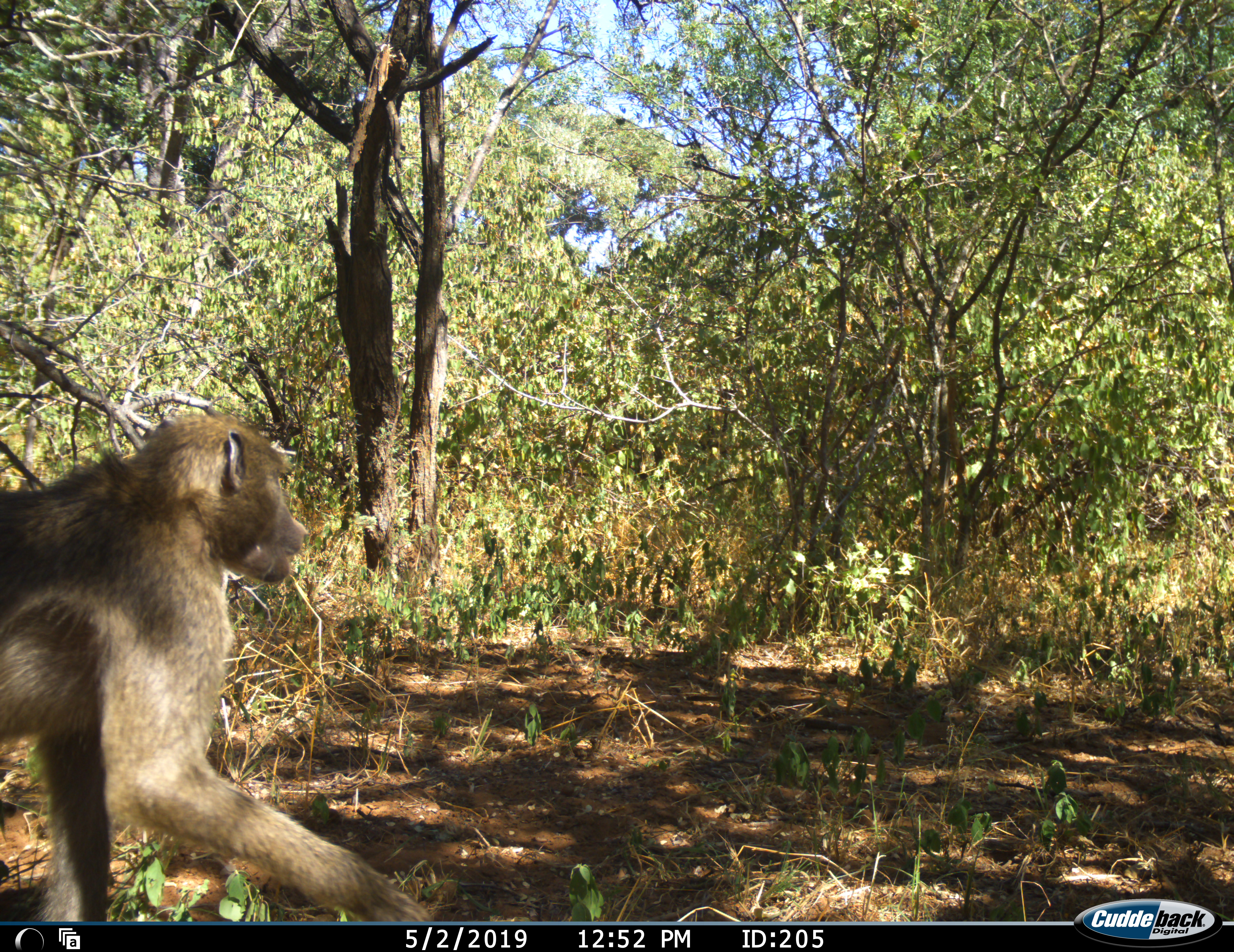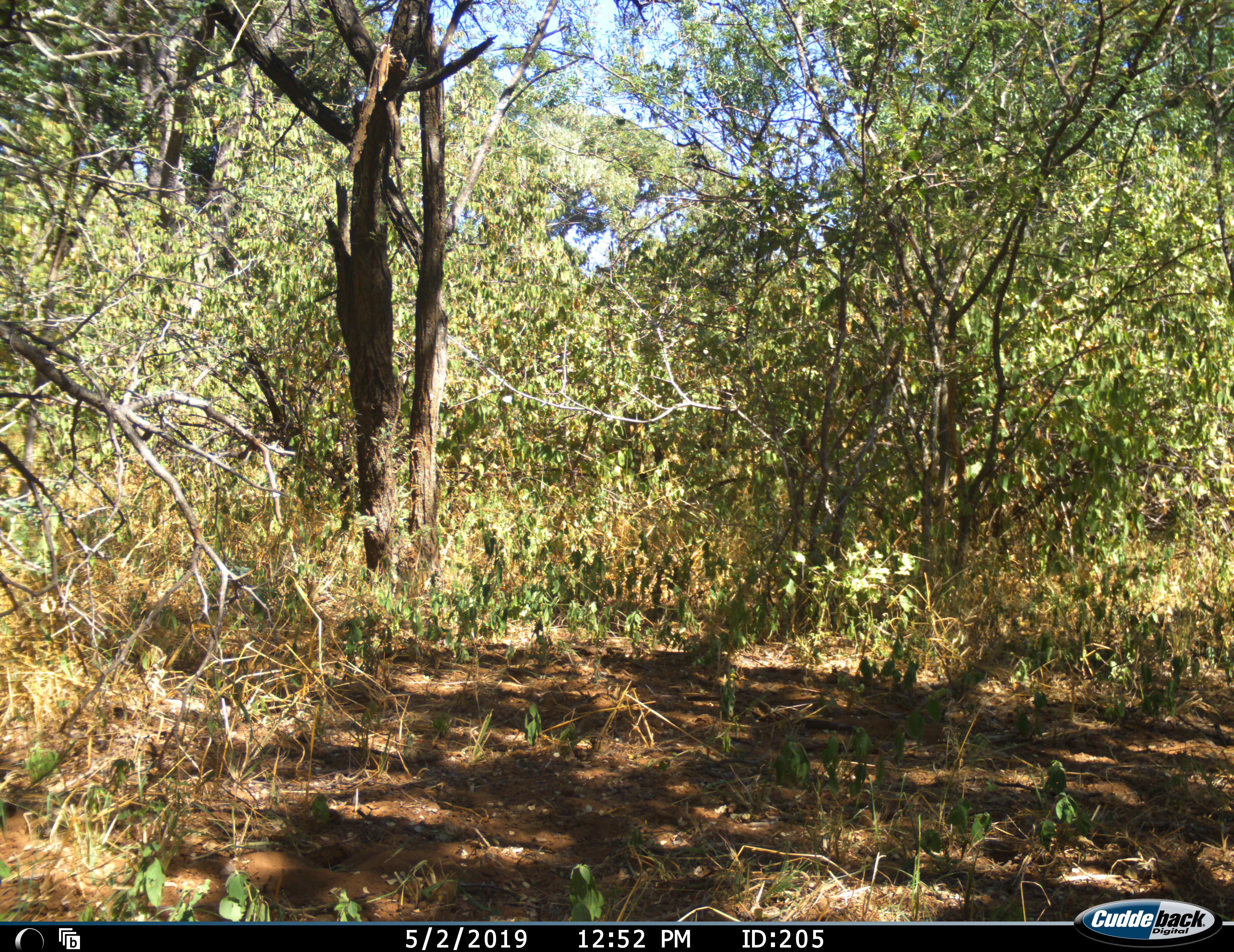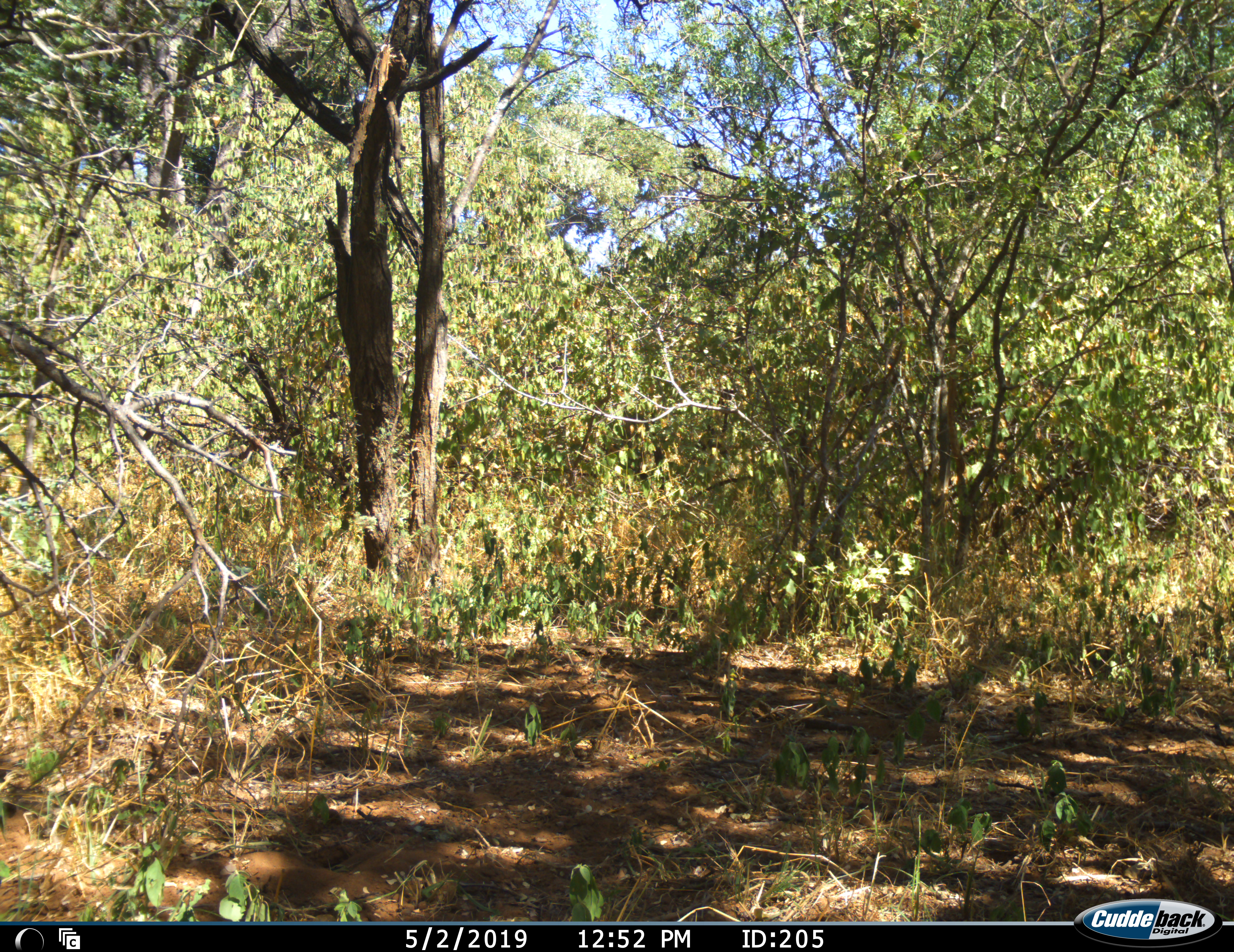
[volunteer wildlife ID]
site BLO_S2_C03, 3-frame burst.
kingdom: Animalia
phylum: Chordata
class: Mammalia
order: Primates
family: Cercopithecidae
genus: Papio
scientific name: Papio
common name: baboon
Baboon (Papio), count 1. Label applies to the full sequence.